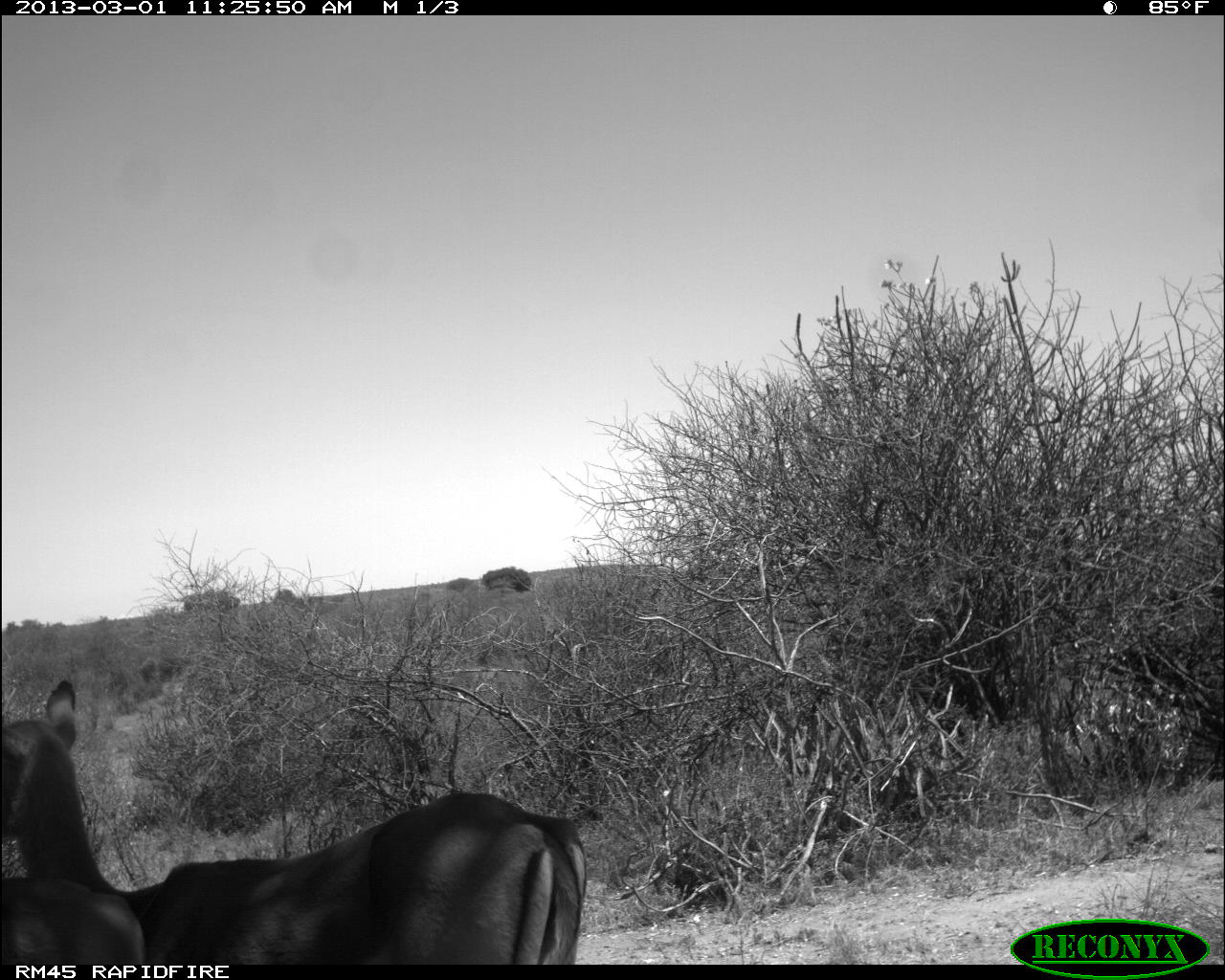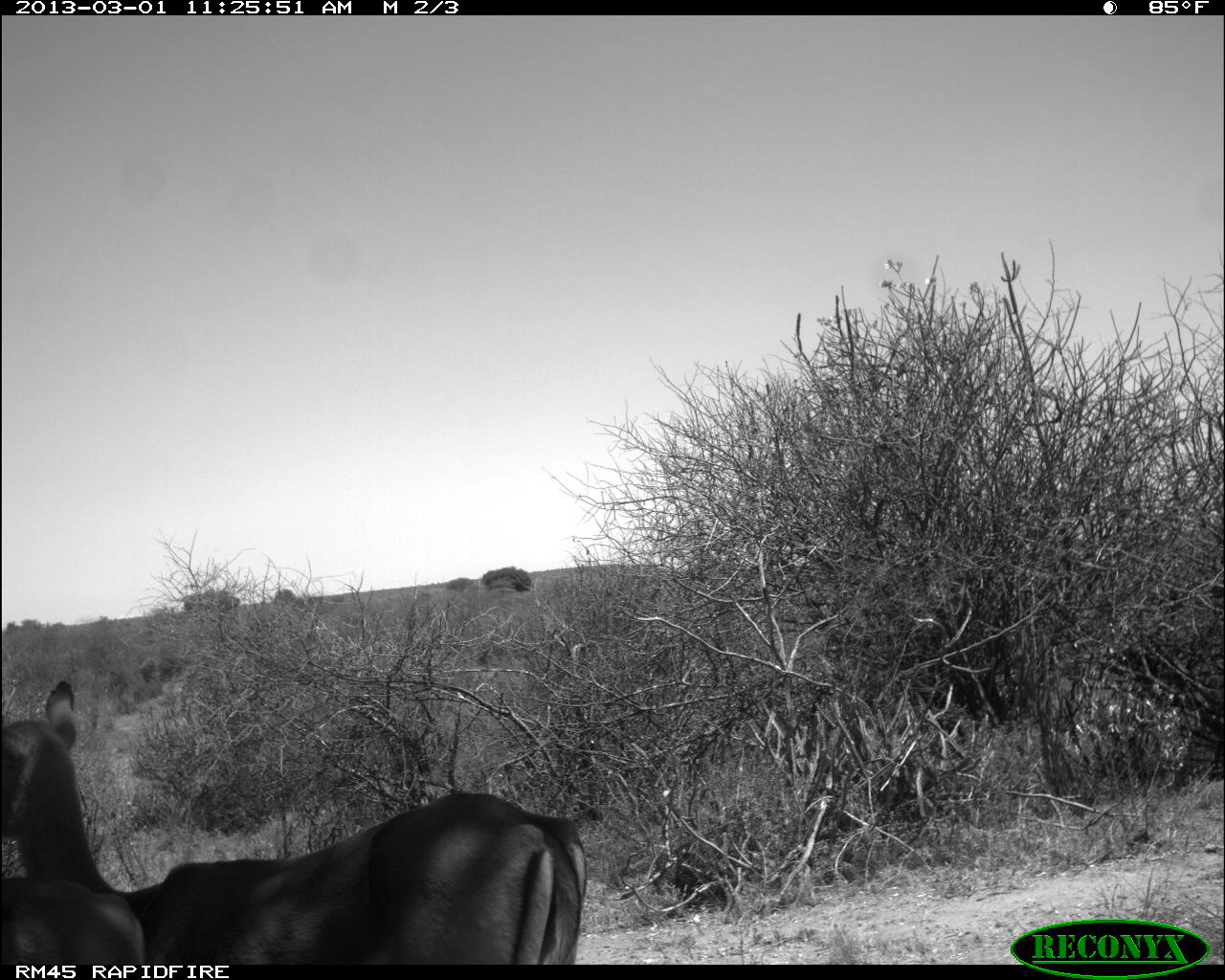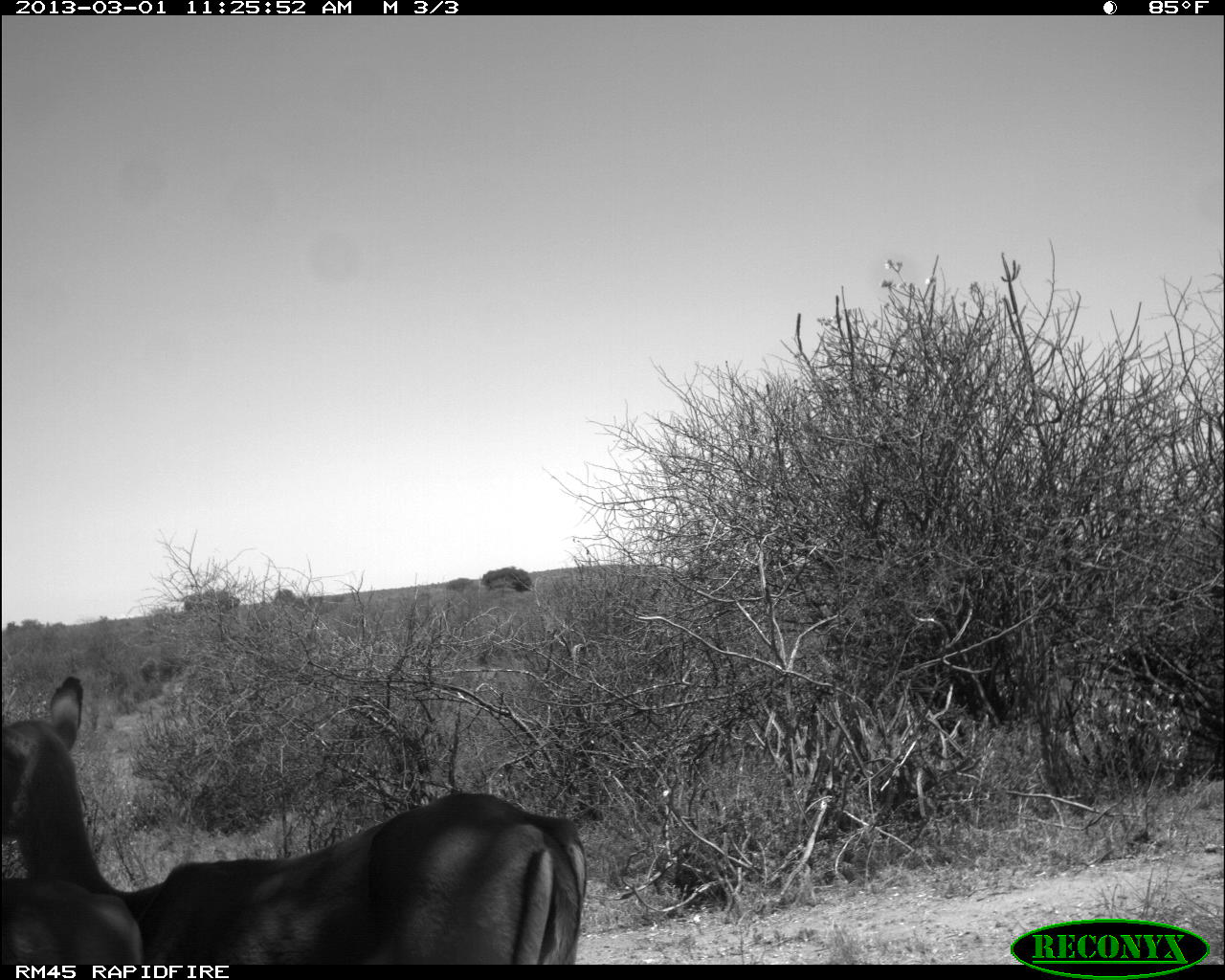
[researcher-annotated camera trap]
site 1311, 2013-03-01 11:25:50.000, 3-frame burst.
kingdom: Animalia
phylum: Chordata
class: Mammalia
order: Artiodactyla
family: Bovidae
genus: Aepyceros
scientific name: Aepyceros melampus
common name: impala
Aepyceros melampus (impala), count 2.